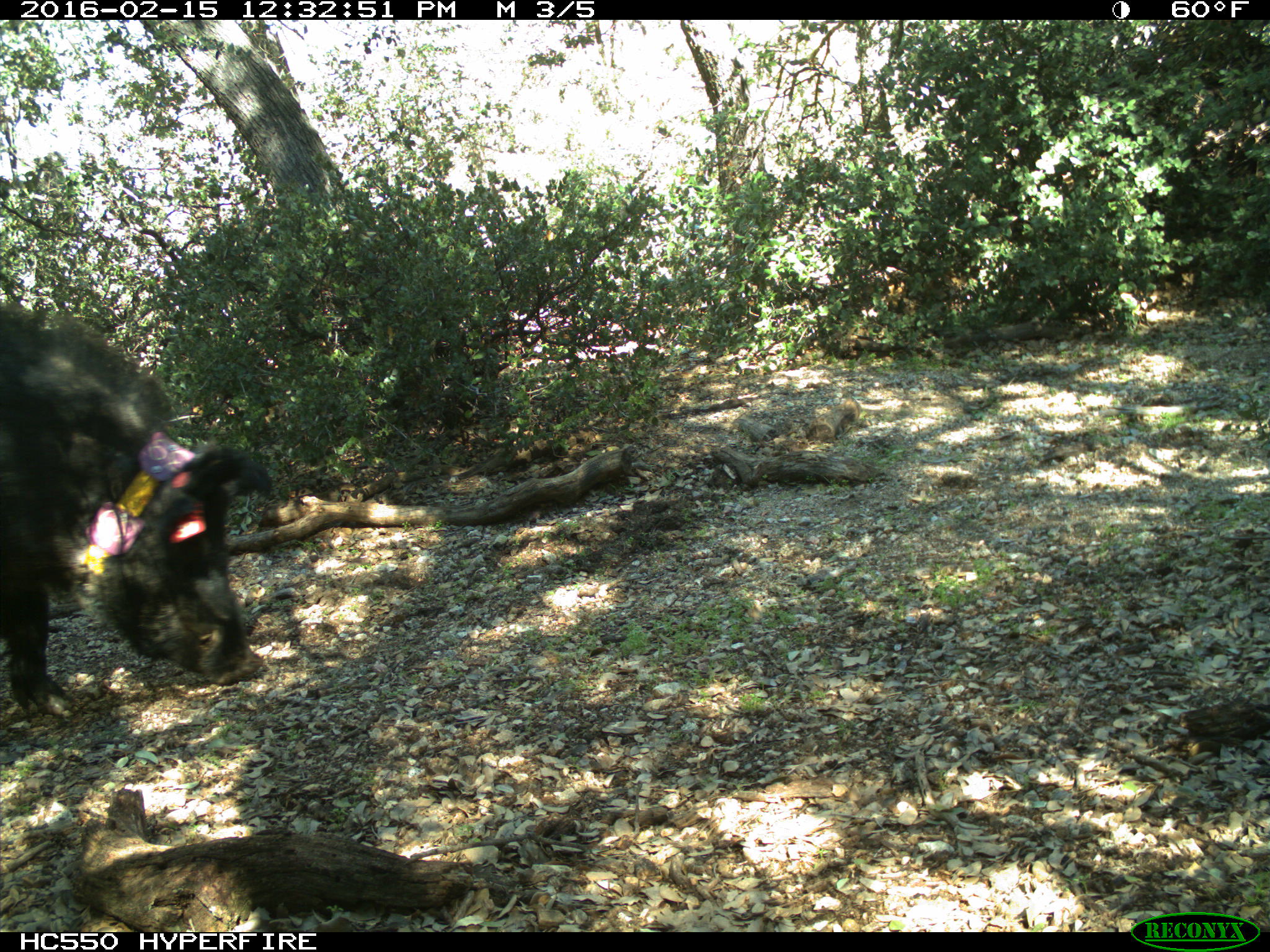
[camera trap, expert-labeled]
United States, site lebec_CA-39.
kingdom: Animalia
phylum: Chordata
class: Mammalia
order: Artiodactyla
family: Suidae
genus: Sus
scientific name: Sus scrofa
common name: wild boar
Sus scrofa (wild boar).